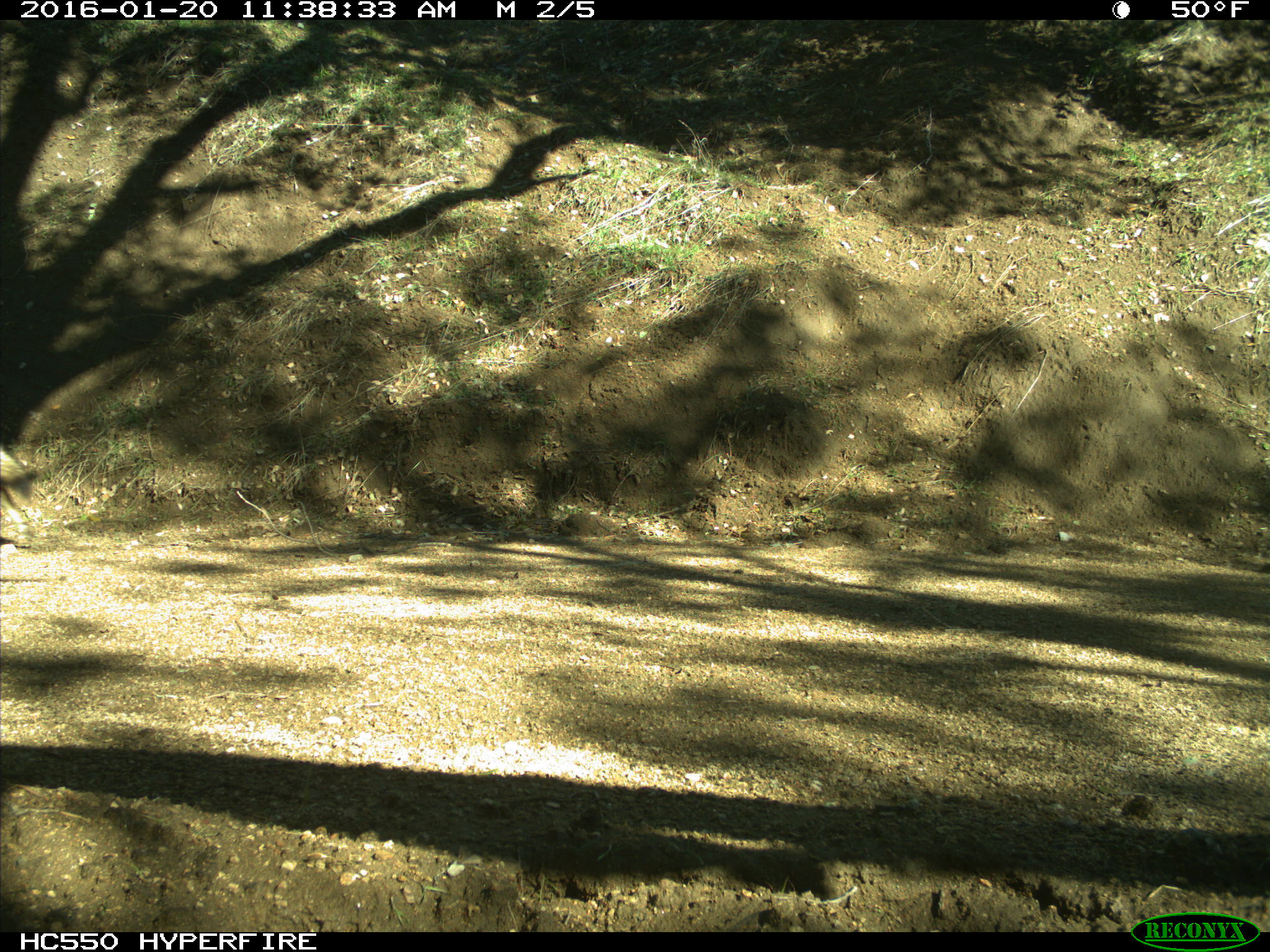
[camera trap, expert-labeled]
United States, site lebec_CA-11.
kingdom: Animalia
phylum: Chordata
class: Mammalia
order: Carnivora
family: Canidae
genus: Canis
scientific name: Canis latrans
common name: coyote